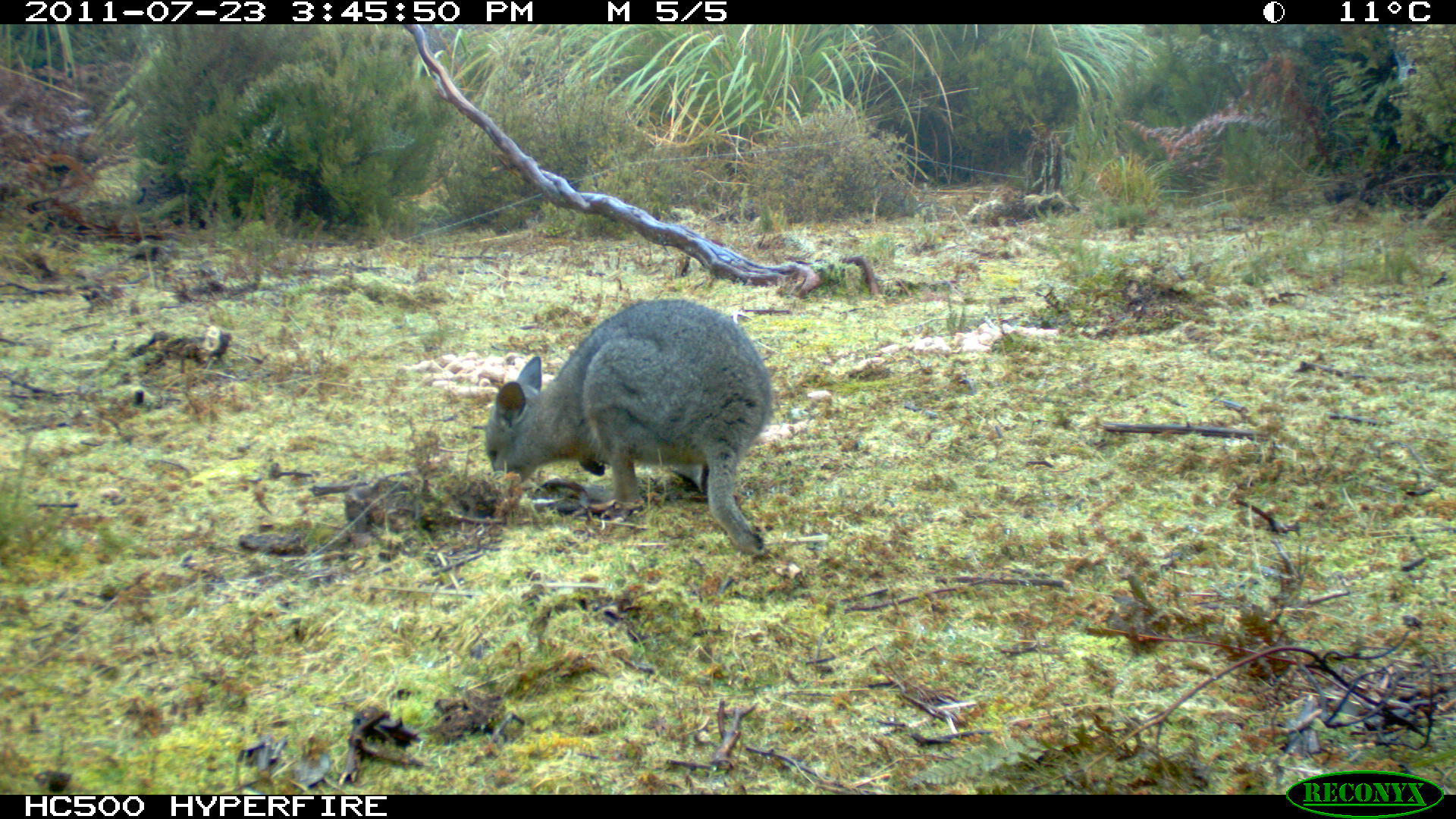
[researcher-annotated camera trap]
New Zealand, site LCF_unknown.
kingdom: Animalia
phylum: Chordata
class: Mammalia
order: Diprotodontia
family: Macropodidae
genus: Notamacropus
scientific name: Notamacropus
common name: wallaby